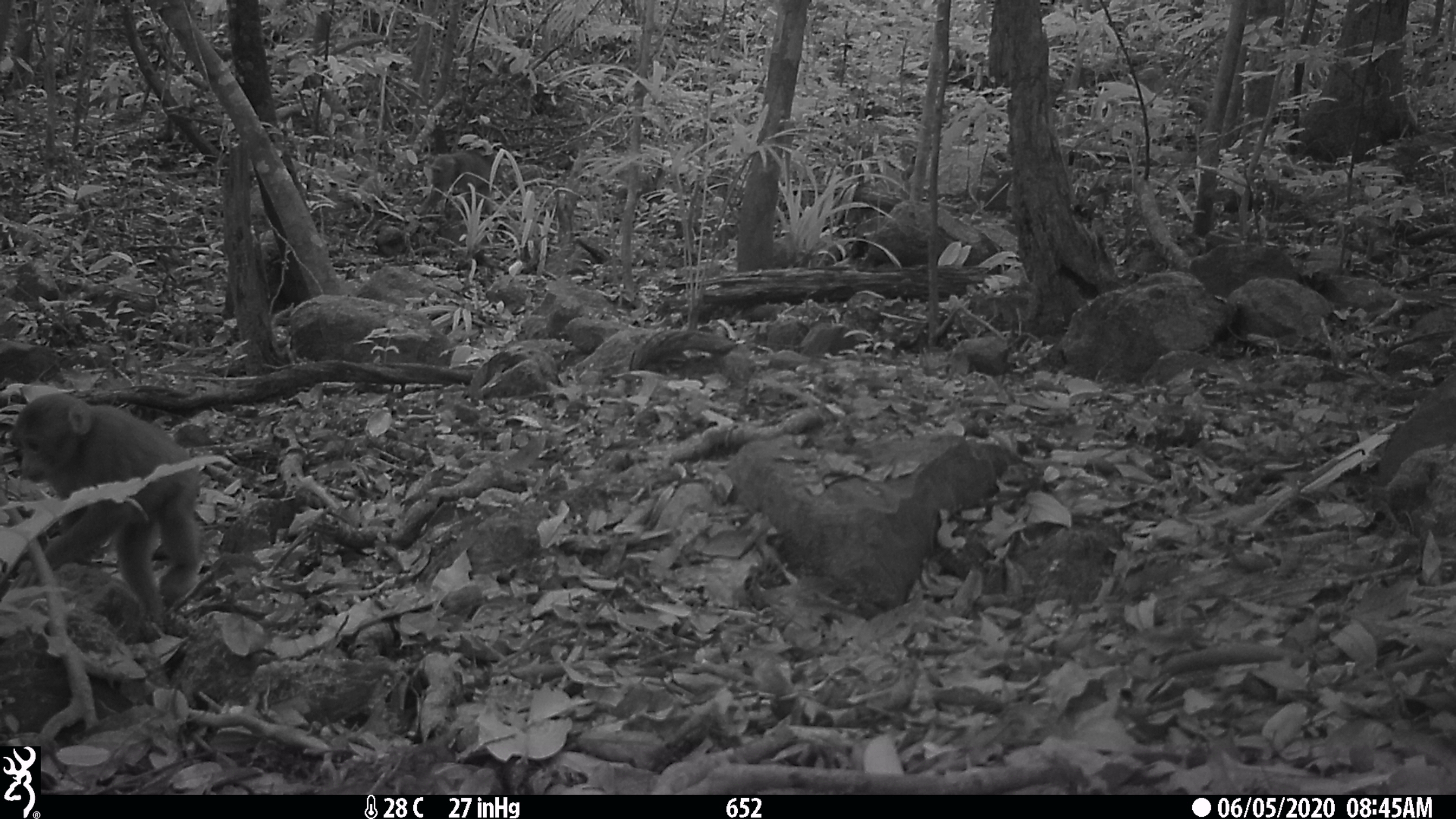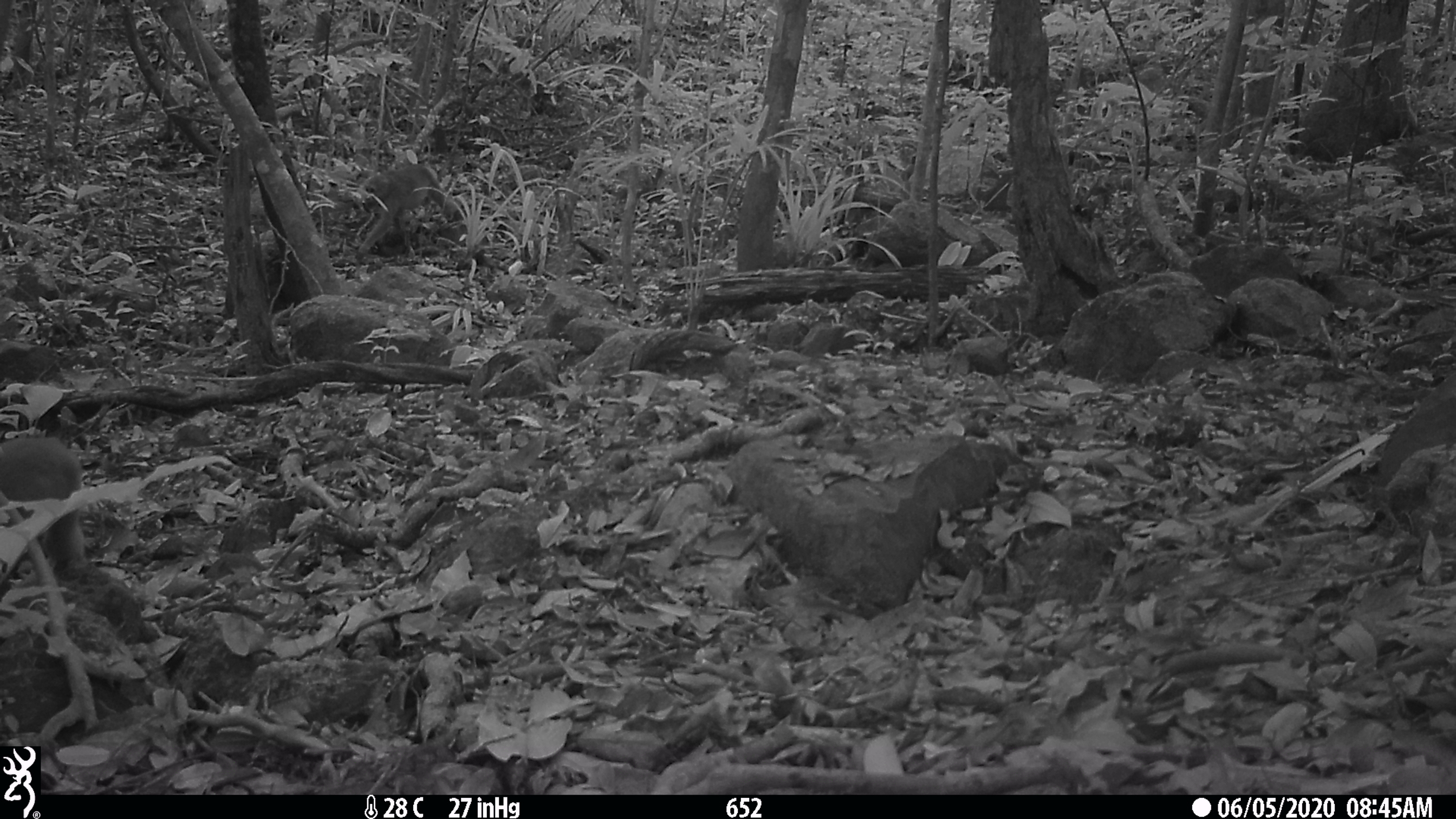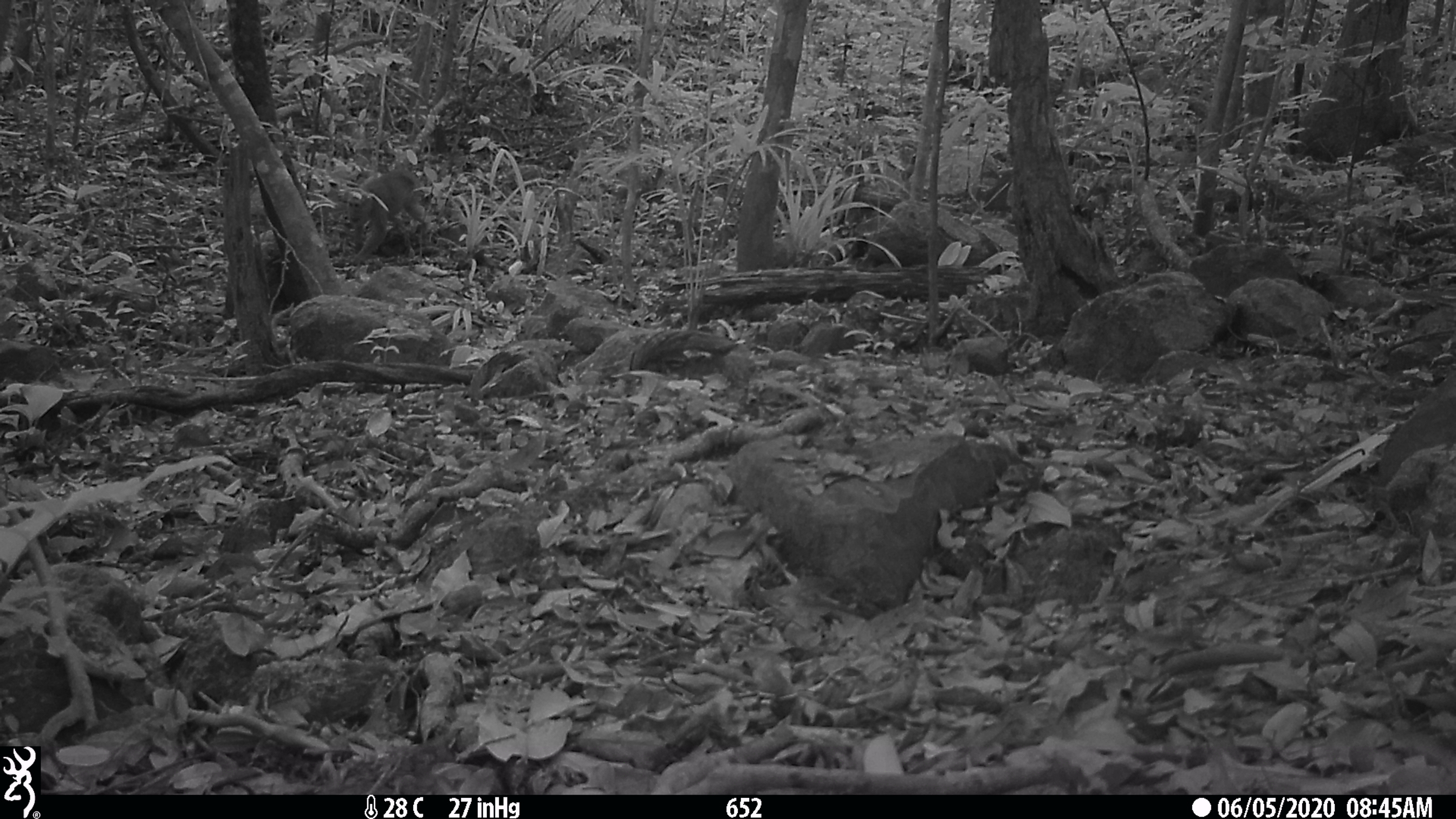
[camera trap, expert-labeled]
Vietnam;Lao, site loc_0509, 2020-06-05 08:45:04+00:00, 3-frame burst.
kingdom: Animalia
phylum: Chordata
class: Mammalia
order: Primates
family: Cercopithecidae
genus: Macaca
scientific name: Macaca arctoides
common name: stump-tailed macaque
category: stump tailed macaque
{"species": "stump tailed macaque (stump-tailed macaque) (Macaca arctoides)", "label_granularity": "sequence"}